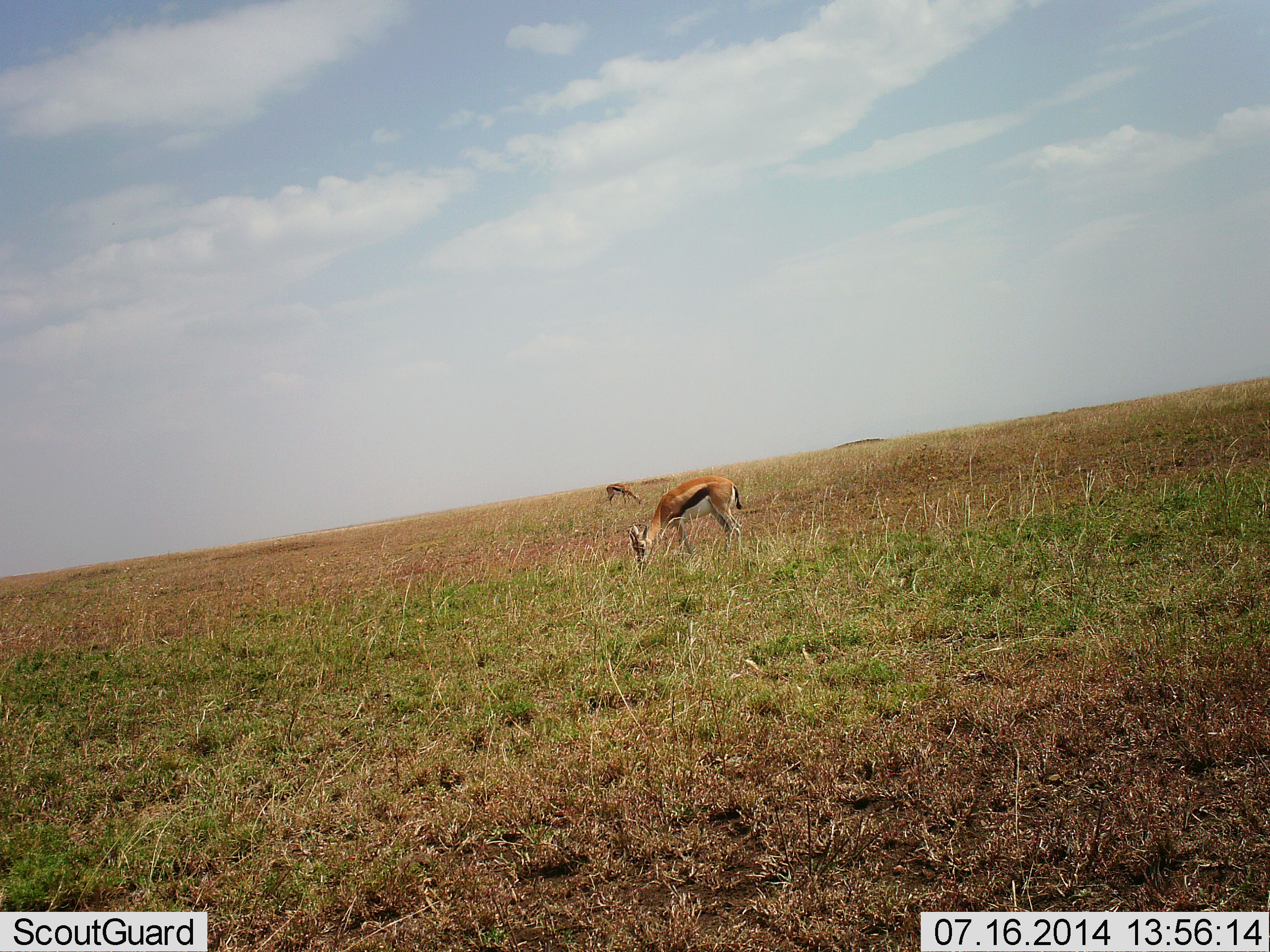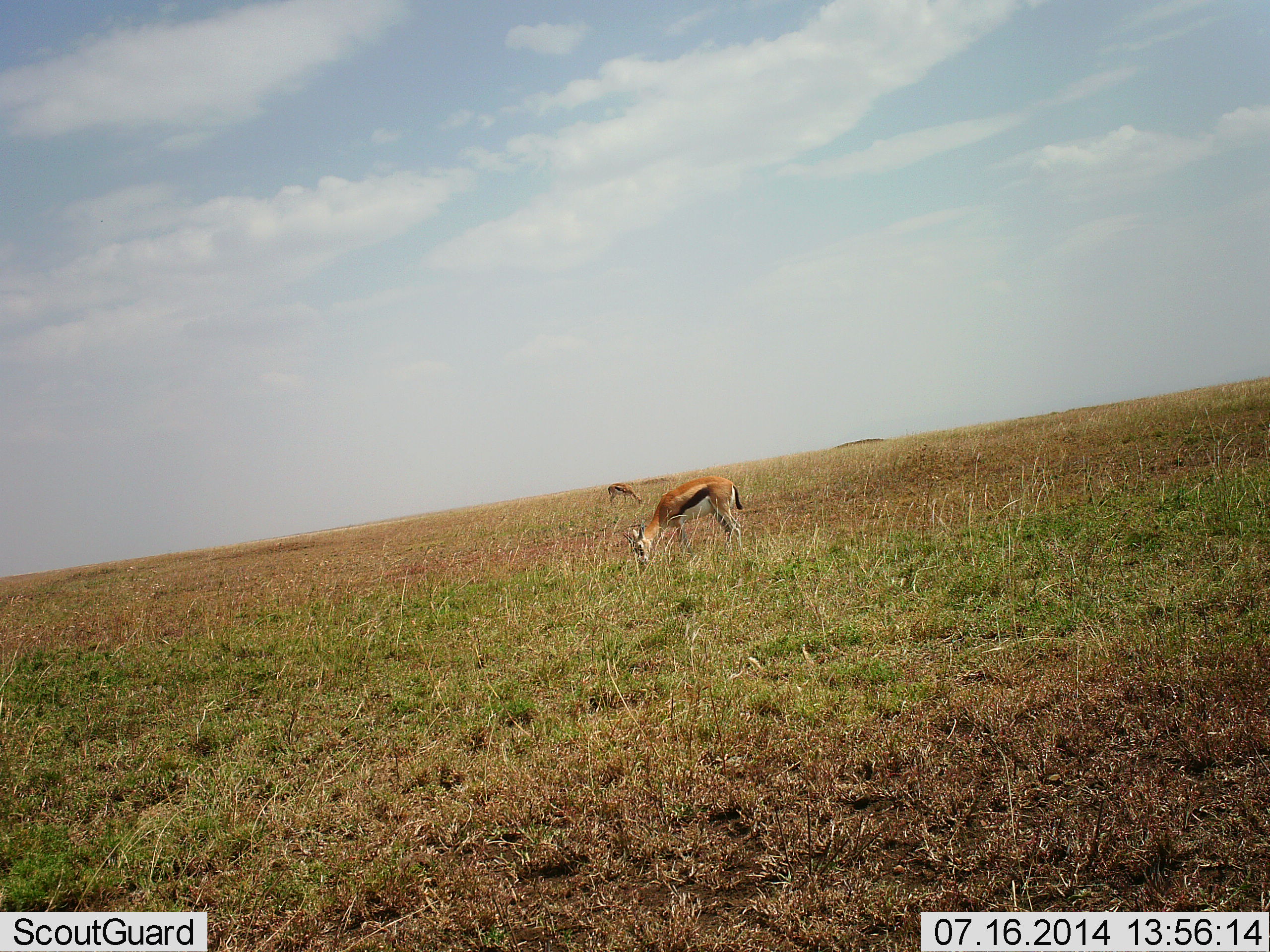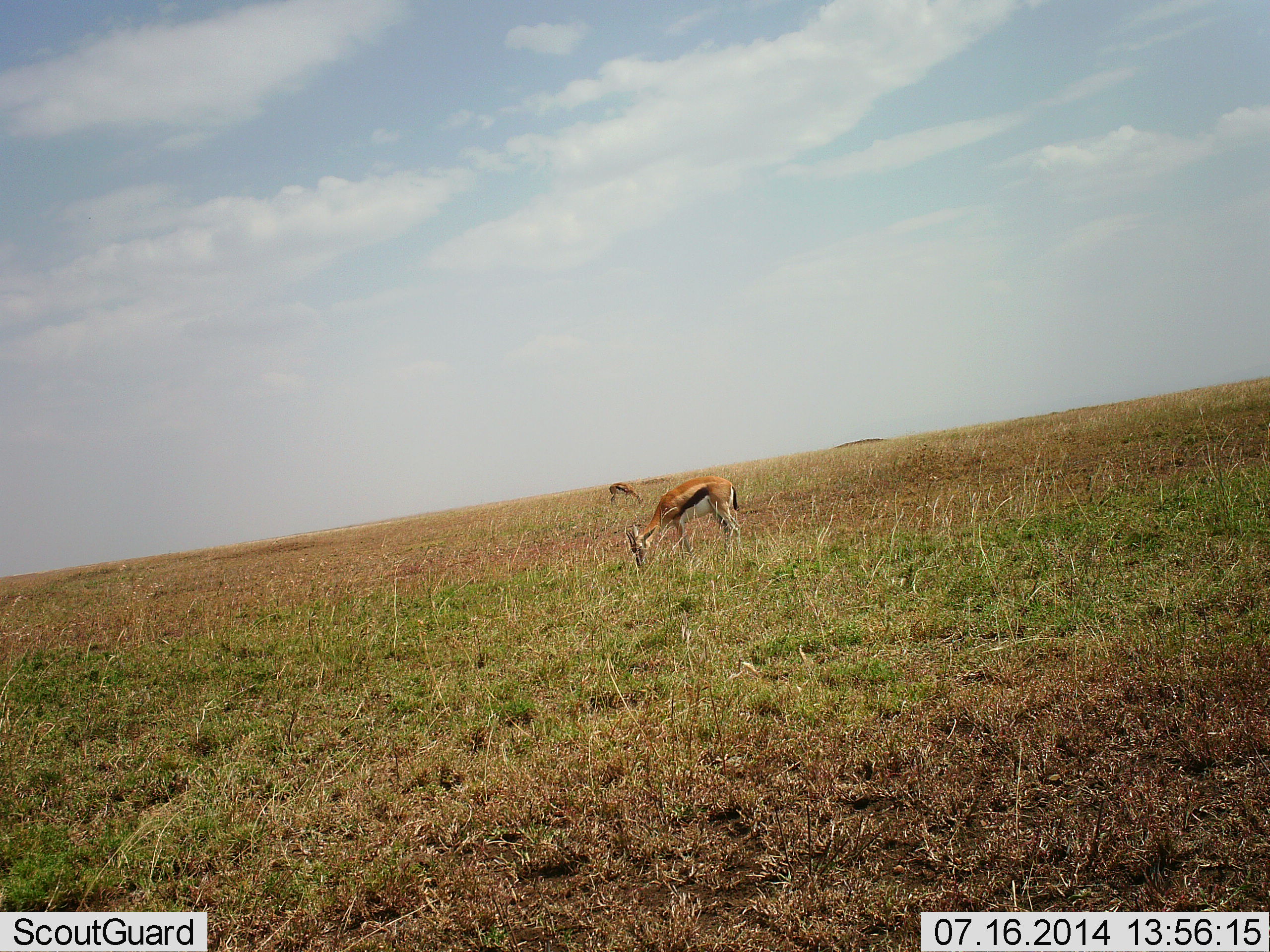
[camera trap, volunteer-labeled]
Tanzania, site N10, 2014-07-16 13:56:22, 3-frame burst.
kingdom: Animalia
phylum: Chordata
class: Mammalia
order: Artiodactyla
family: Bovidae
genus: Eudorcas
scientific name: Eudorcas thomsonii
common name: thomson's gazelle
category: gazellethomsons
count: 2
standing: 20%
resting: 0%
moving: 0%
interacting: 0%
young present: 10%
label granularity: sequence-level